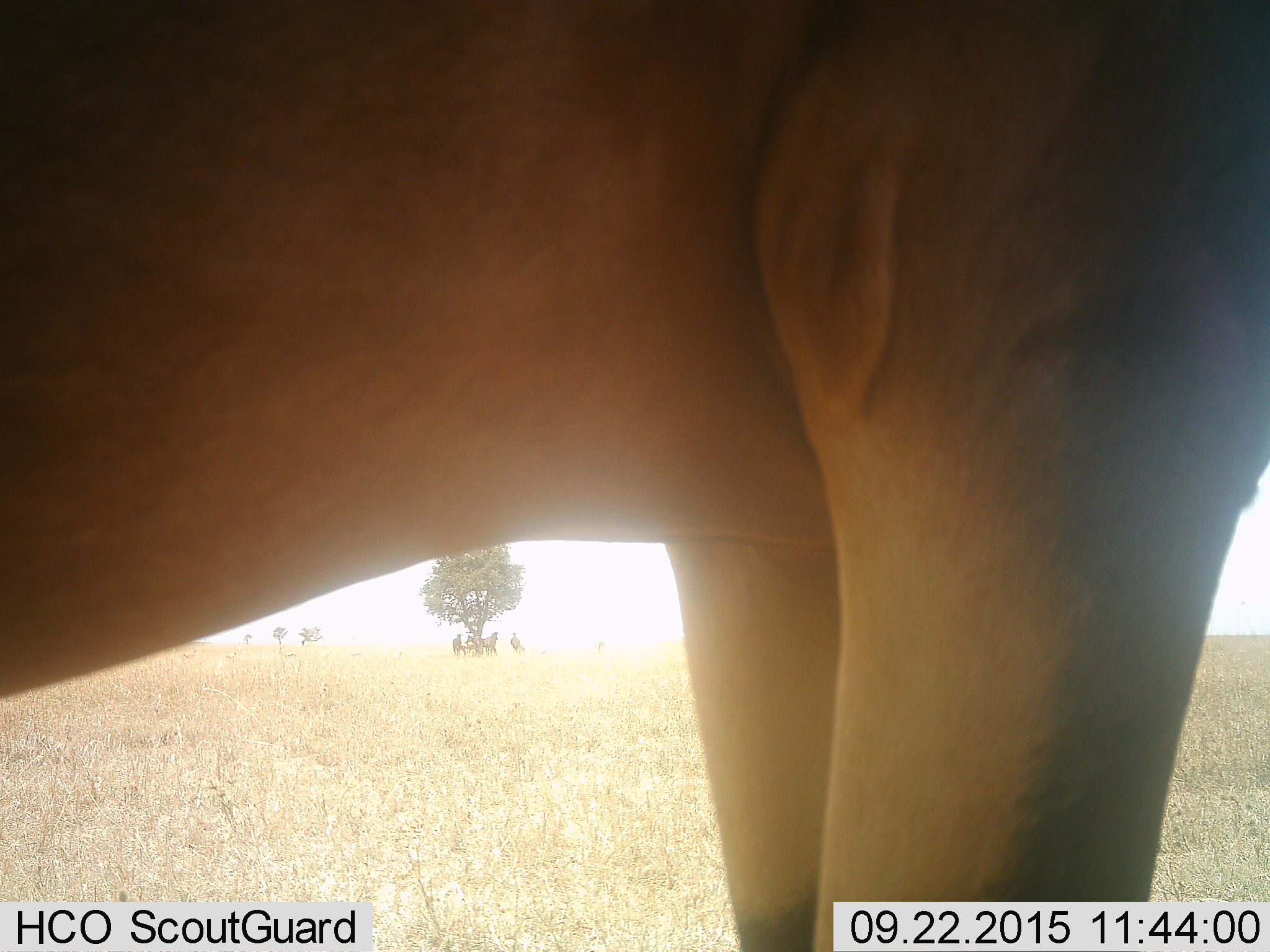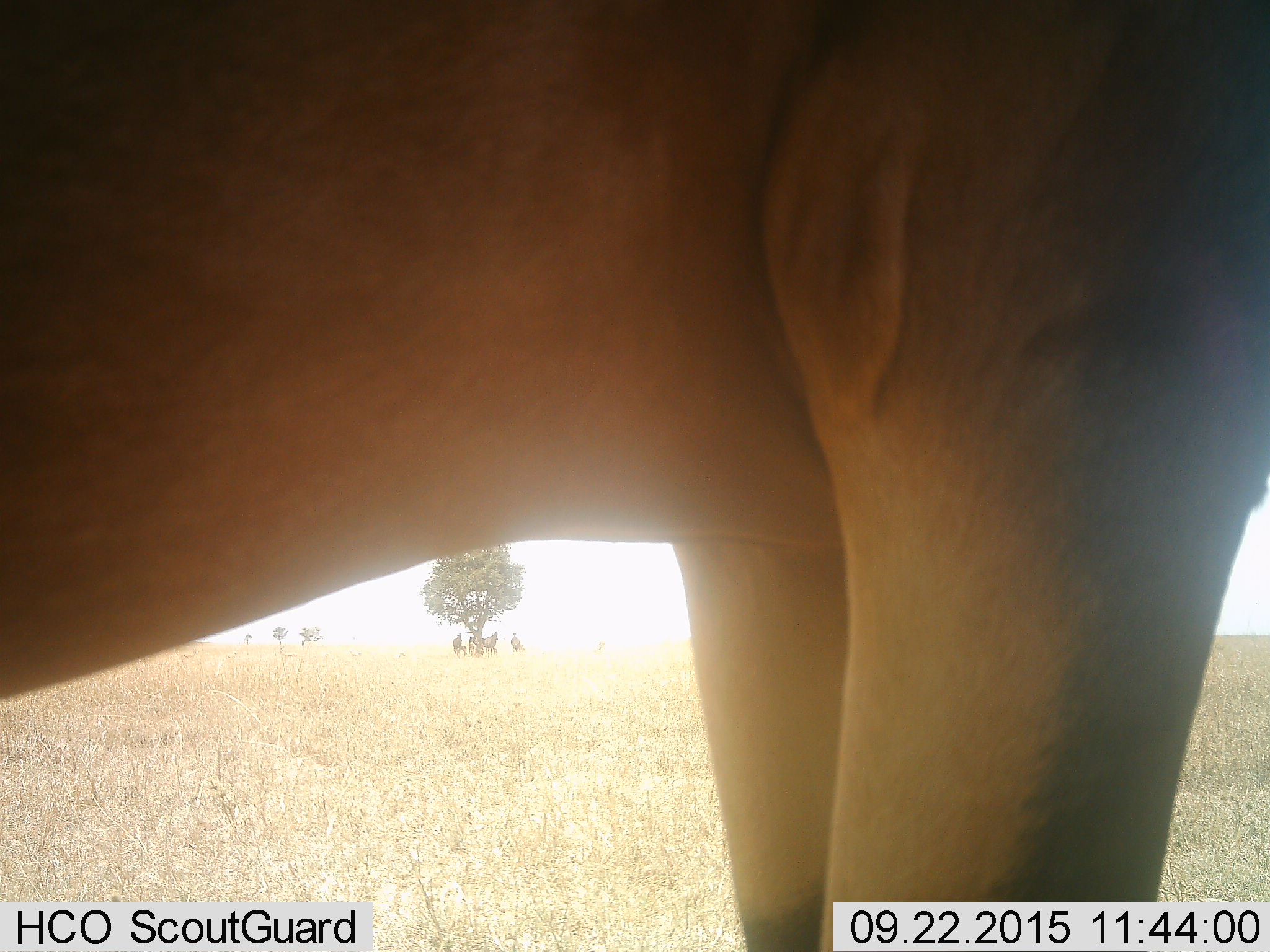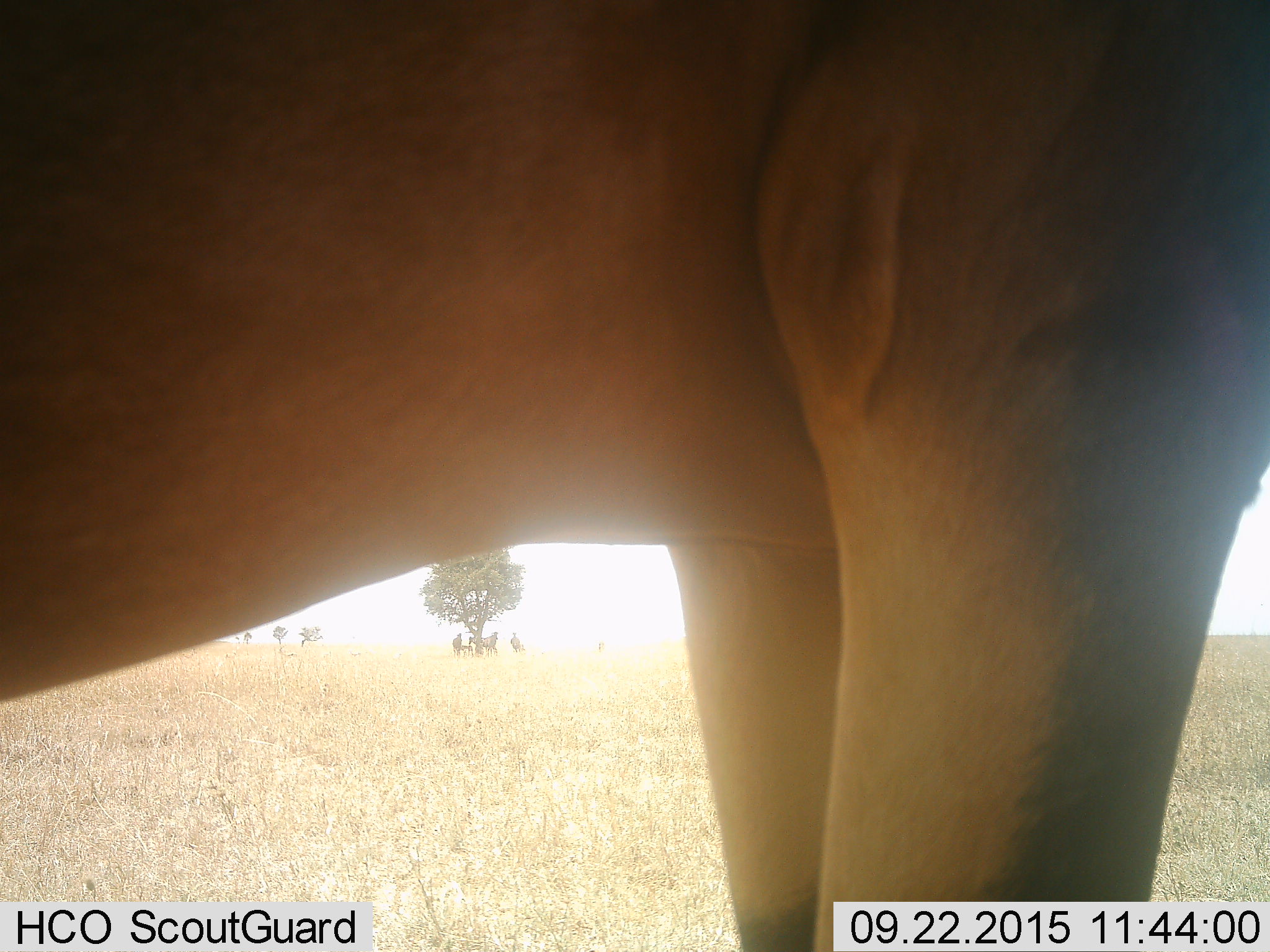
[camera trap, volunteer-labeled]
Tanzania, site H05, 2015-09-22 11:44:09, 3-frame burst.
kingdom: Animalia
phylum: Chordata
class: Mammalia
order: Artiodactyla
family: Bovidae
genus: Connochaetes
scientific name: Connochaetes taurinus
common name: blue wildebeest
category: wildebeest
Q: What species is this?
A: Wildebeest (blue wildebeest) (Connochaetes taurinus).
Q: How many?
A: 6.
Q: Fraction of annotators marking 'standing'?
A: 100%.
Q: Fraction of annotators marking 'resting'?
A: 0%.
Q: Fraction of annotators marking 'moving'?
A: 0%.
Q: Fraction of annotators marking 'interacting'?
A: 0%.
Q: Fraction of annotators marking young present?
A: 0%.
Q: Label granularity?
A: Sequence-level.